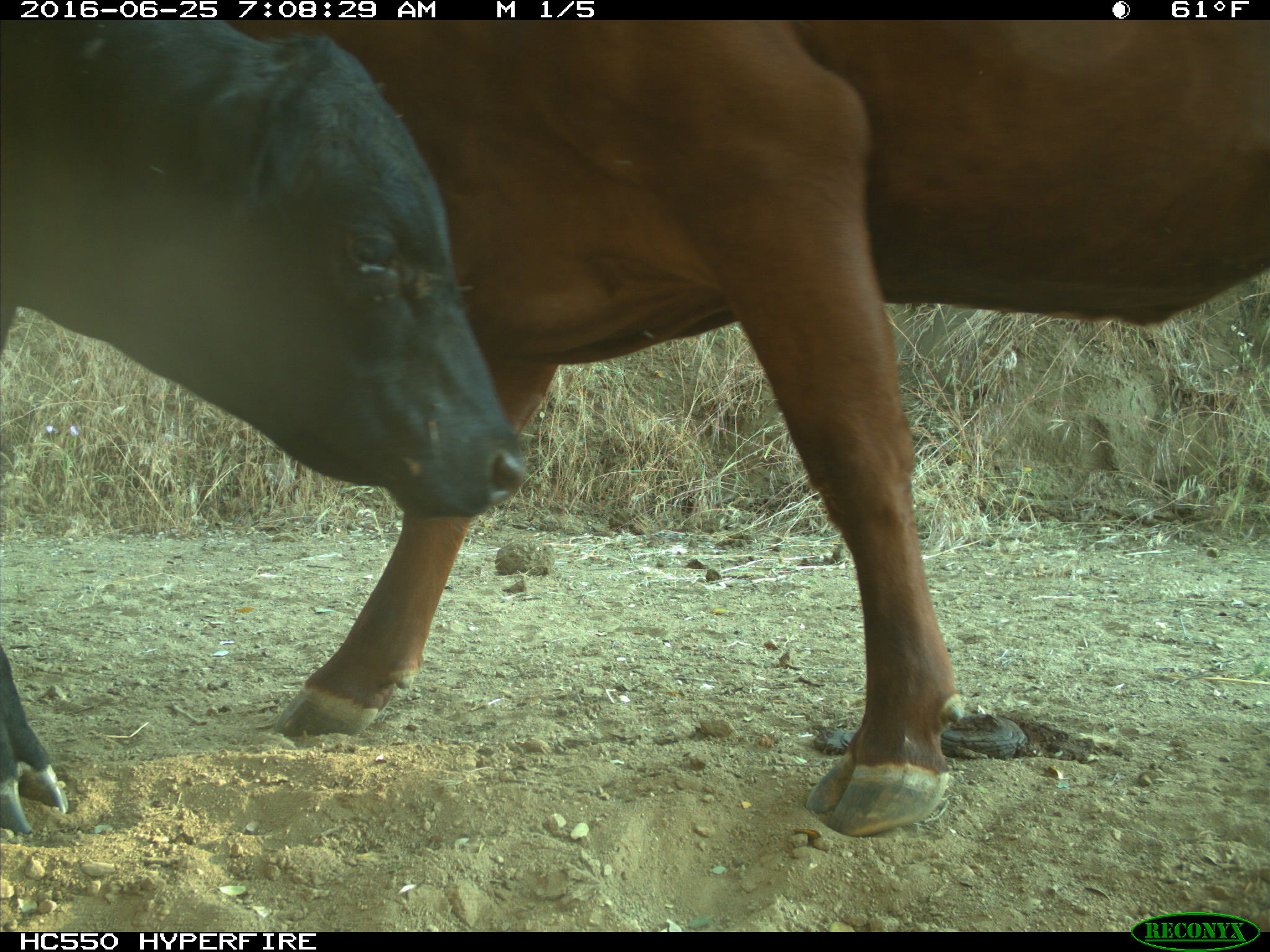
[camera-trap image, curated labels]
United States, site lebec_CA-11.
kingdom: Animalia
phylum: Chordata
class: Mammalia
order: Artiodactyla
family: Bovidae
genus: Bos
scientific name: Bos taurus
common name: domestic cow